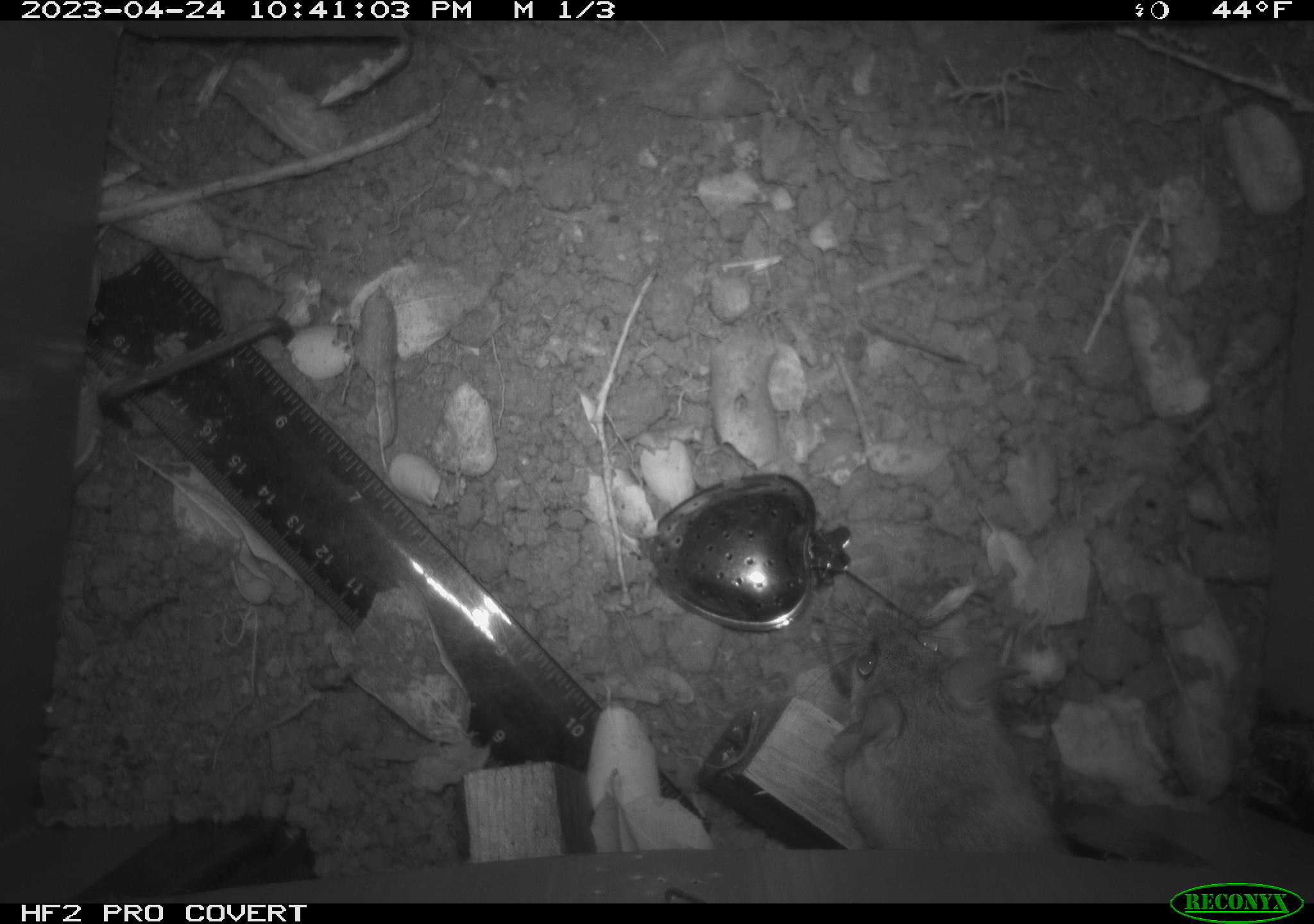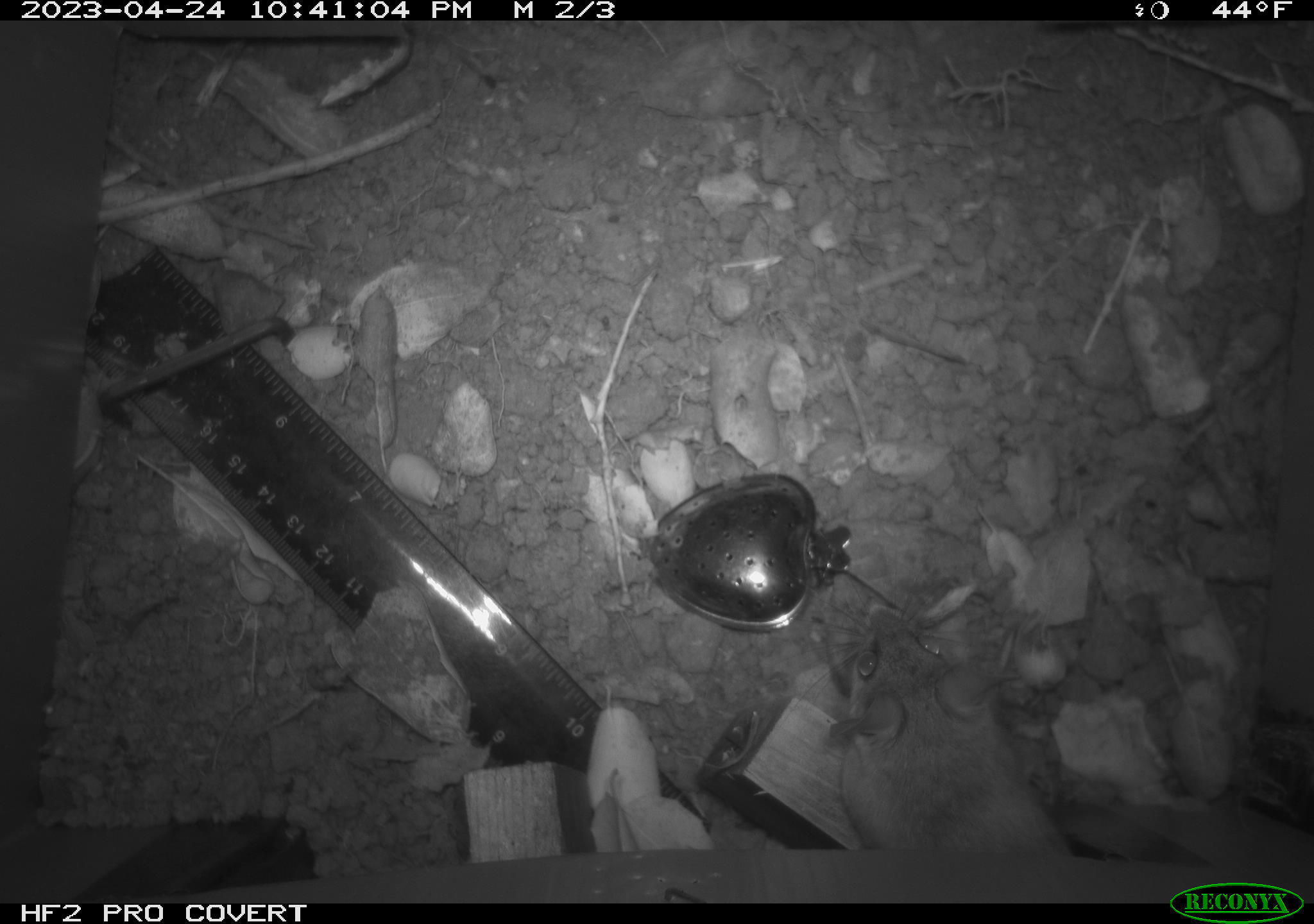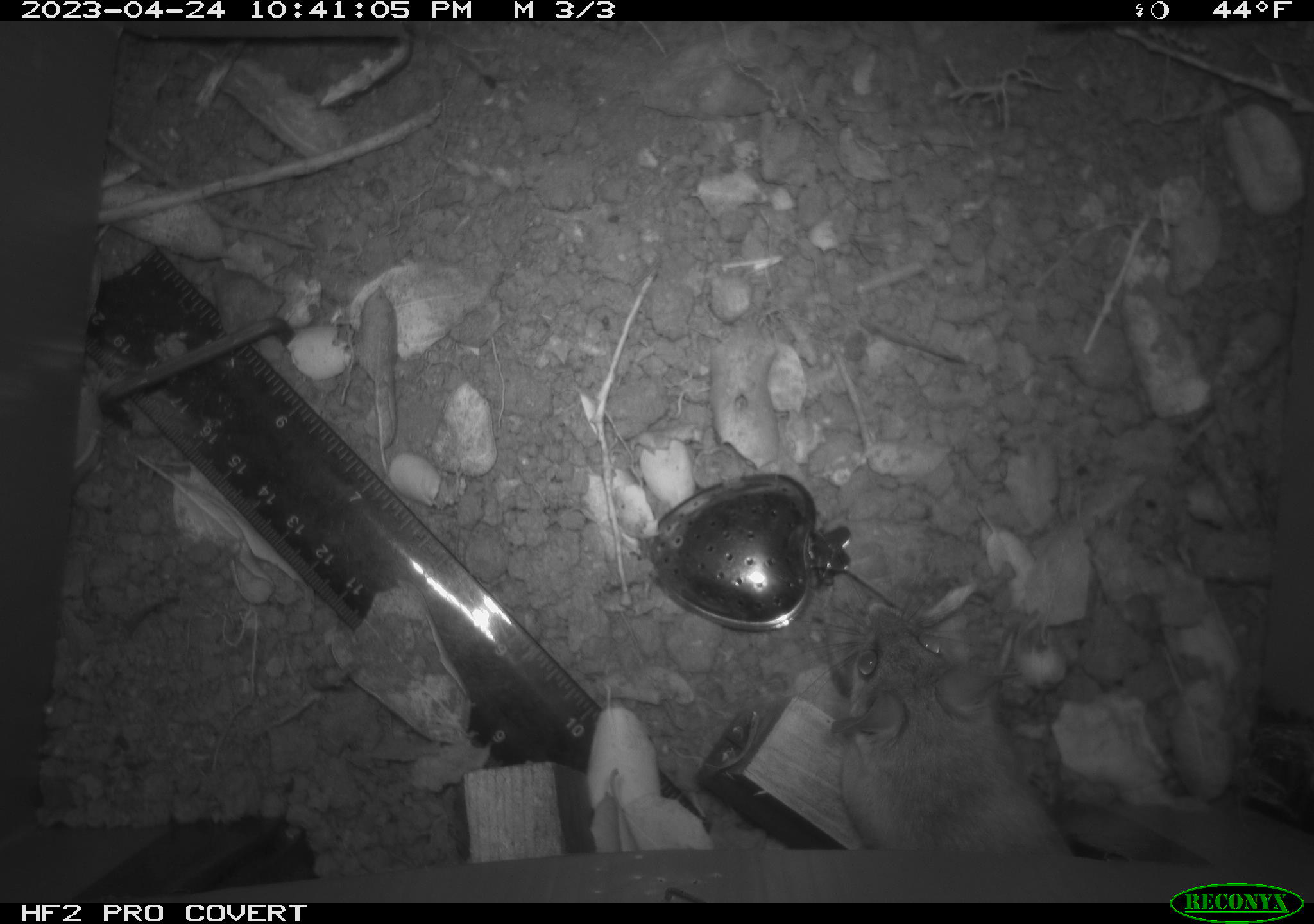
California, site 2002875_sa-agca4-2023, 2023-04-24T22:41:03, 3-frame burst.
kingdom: Animalia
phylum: Chordata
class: Mammalia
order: Rodentia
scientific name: Rodentia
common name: mouse species